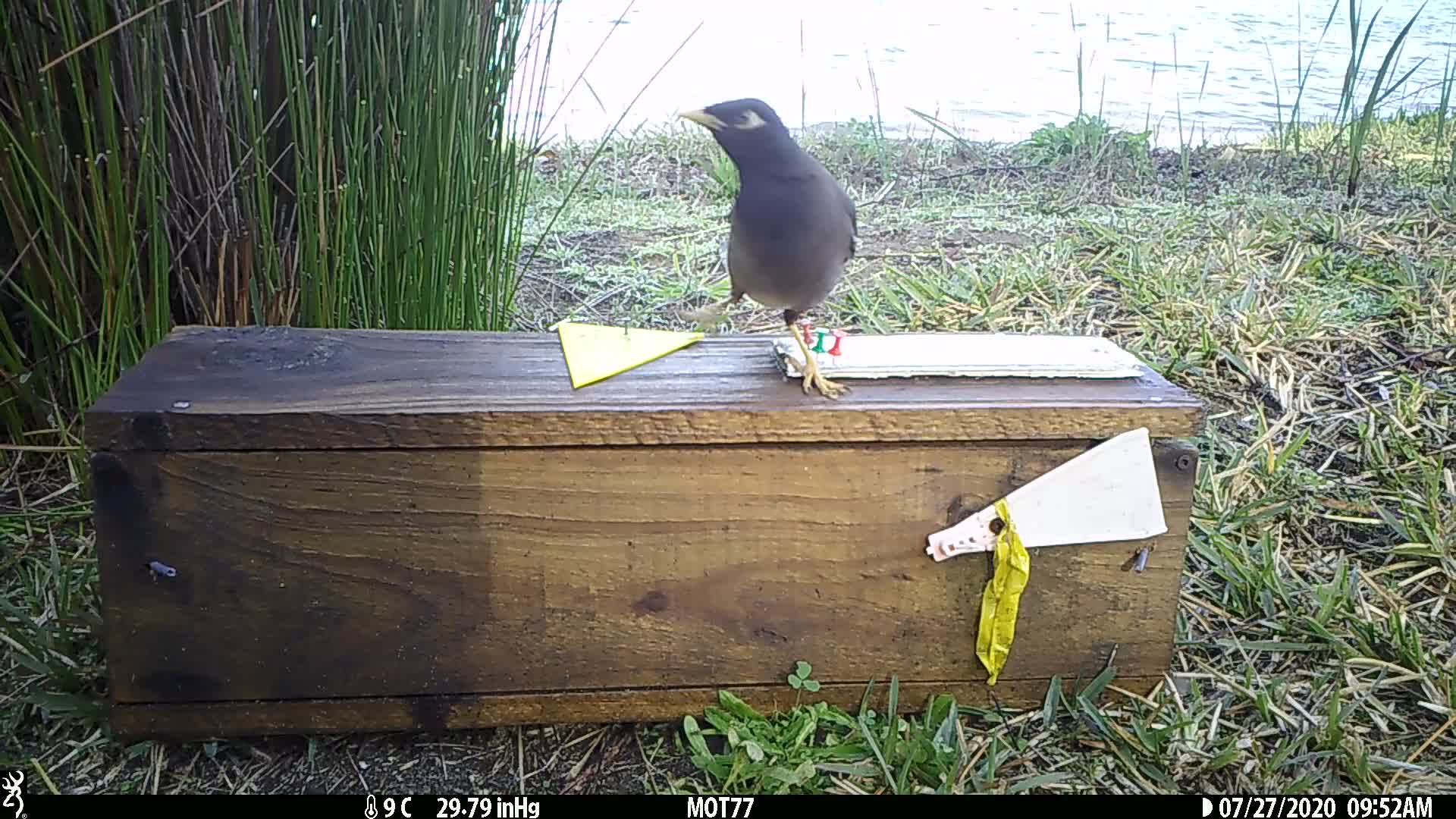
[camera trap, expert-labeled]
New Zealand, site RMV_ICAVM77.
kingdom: Animalia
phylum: Chordata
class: Aves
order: Passeriformes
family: Sturnidae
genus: Acridotheres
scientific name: Acridotheres tristis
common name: common myna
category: myna